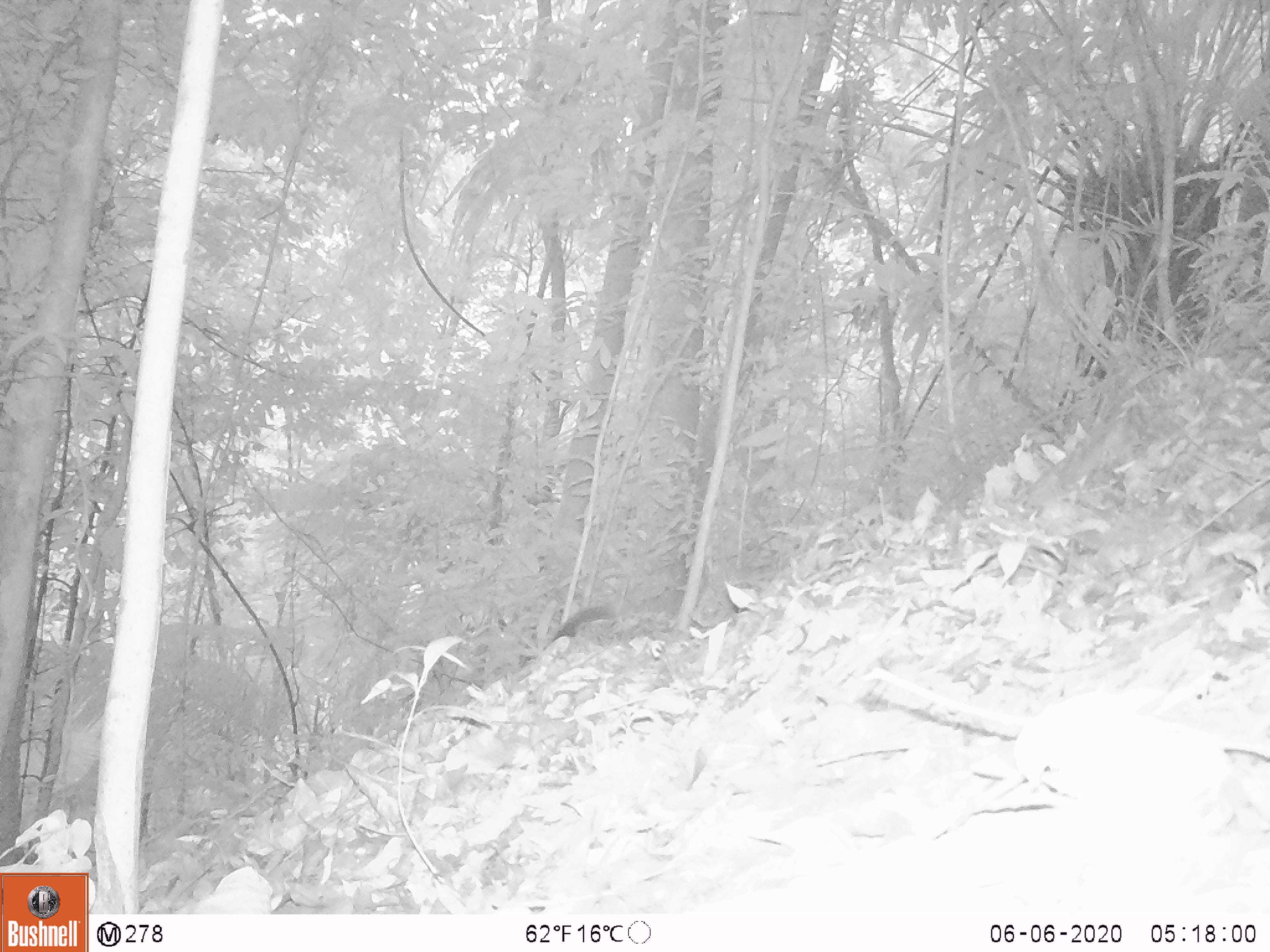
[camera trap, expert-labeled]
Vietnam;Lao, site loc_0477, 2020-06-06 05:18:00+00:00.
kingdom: Animalia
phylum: Chordata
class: Mammalia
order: Rodentia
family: Sciuridae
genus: Sciurus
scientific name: Sciurus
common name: squirrel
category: unidentified squirrel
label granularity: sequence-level